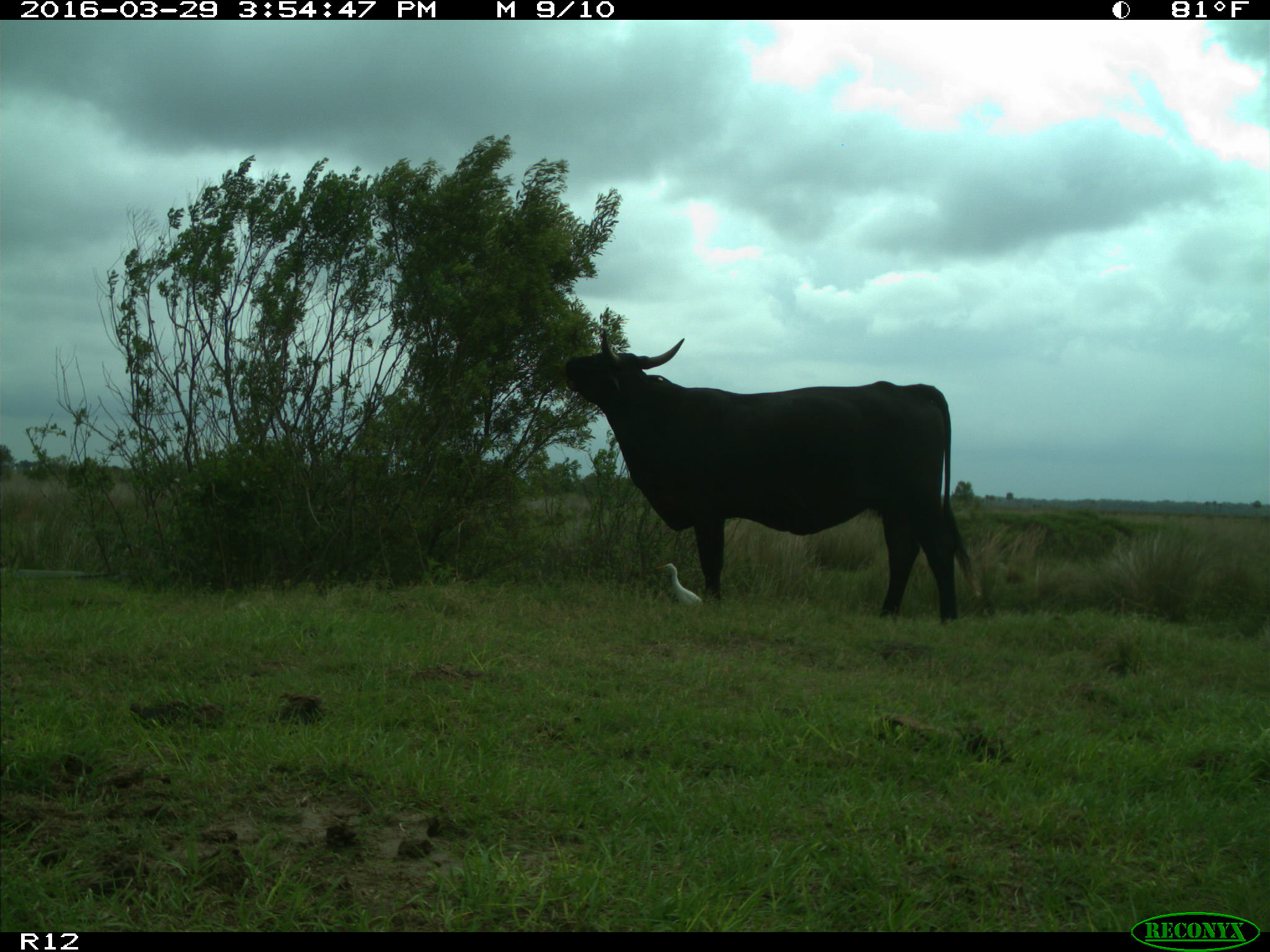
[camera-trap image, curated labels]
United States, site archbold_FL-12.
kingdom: Animalia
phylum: Chordata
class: Mammalia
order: Artiodactyla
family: Bovidae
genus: Bos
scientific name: Bos taurus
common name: domestic cow